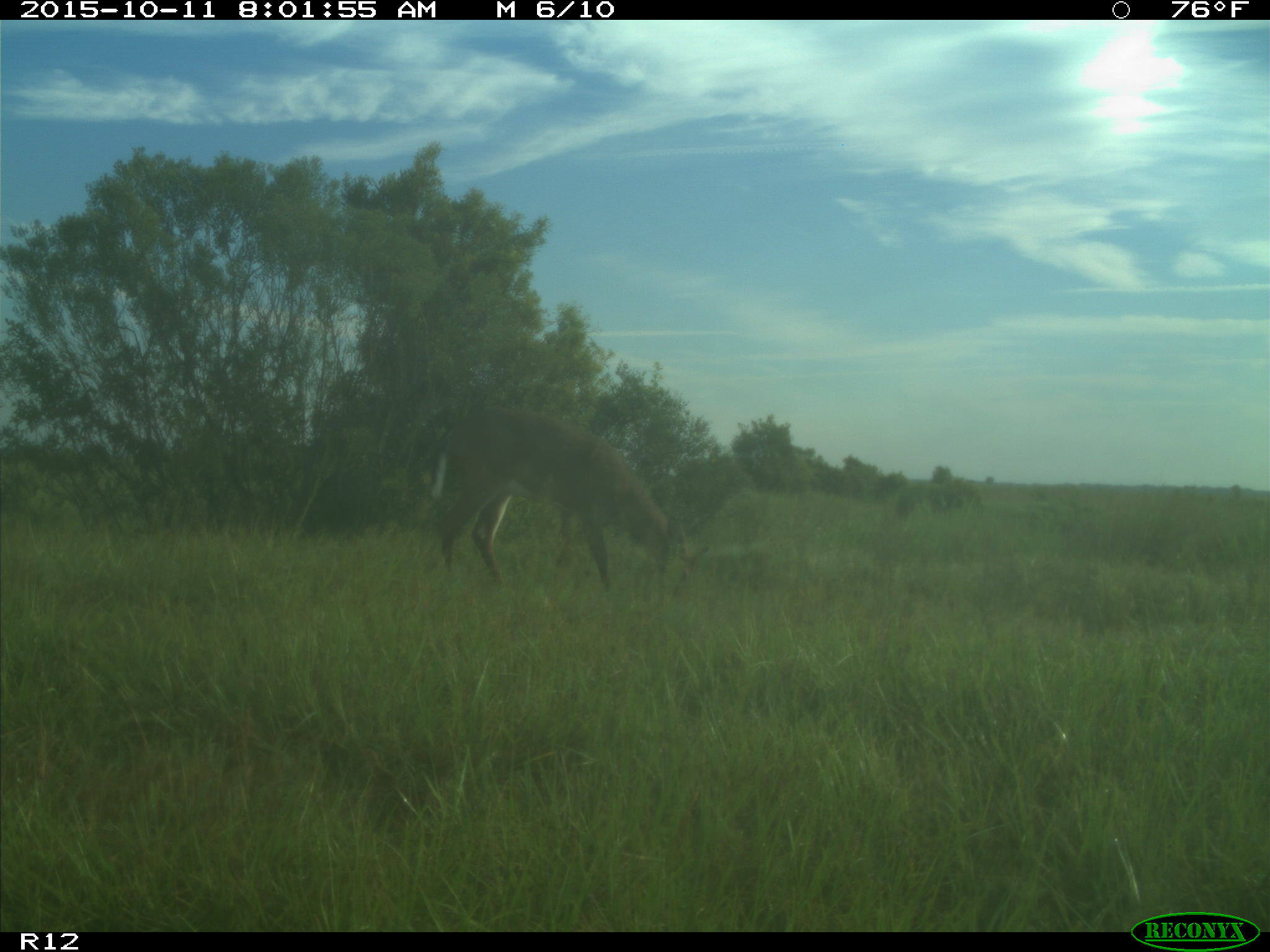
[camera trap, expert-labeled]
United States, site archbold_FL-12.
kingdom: Animalia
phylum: Chordata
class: Mammalia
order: Artiodactyla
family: Cervidae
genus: Odocoileus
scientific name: Odocoileus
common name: deer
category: unidentified deer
Unidentified deer (deer) (Odocoileus).